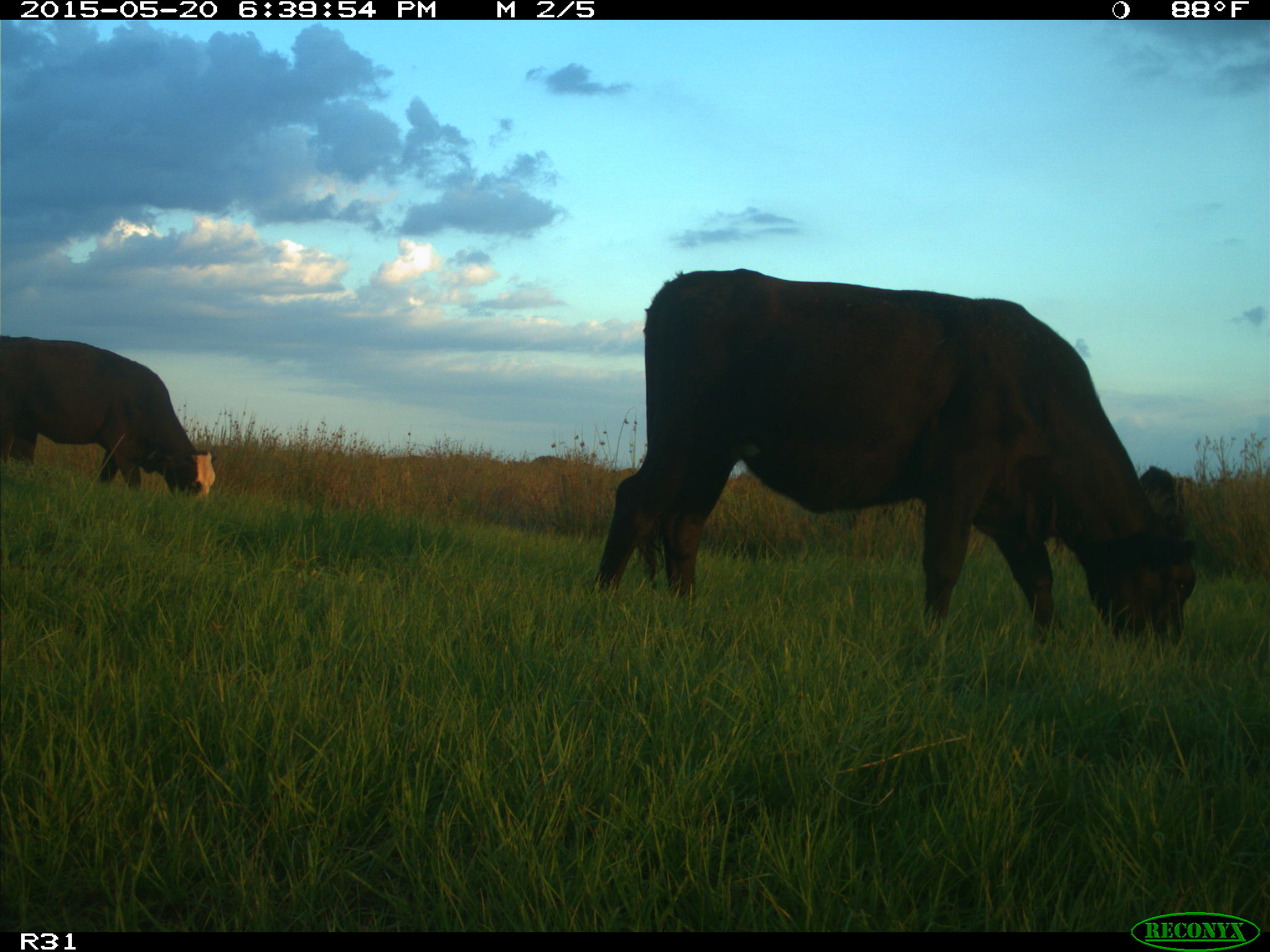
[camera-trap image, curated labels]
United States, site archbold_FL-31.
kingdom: Animalia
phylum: Chordata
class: Mammalia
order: Artiodactyla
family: Bovidae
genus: Bos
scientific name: Bos taurus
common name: domestic cow